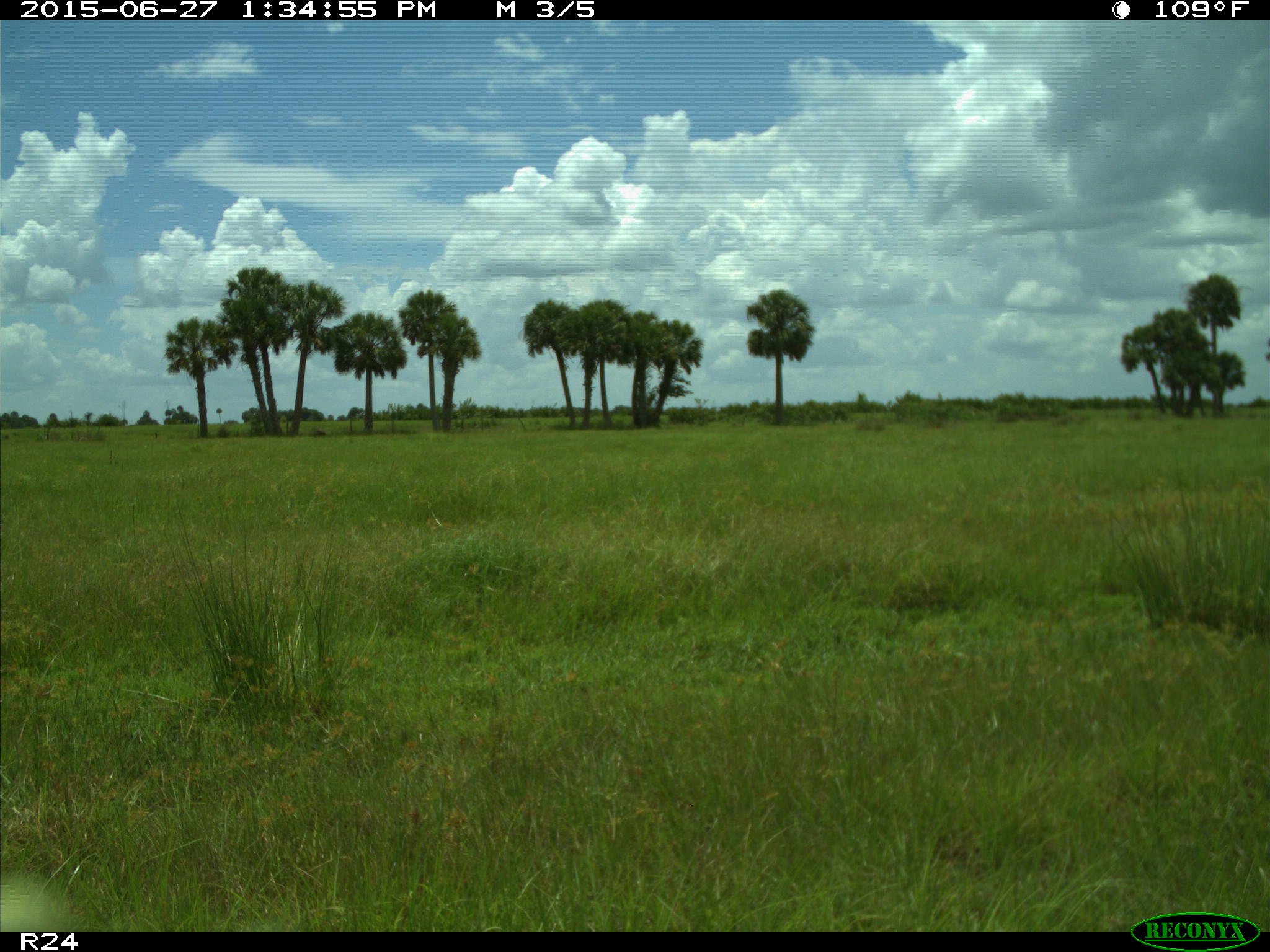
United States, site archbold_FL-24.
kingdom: Animalia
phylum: Chordata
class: Mammalia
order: Artiodactyla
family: Bovidae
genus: Bos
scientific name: Bos taurus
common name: domestic cow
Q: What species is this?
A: Bos taurus (domestic cow).